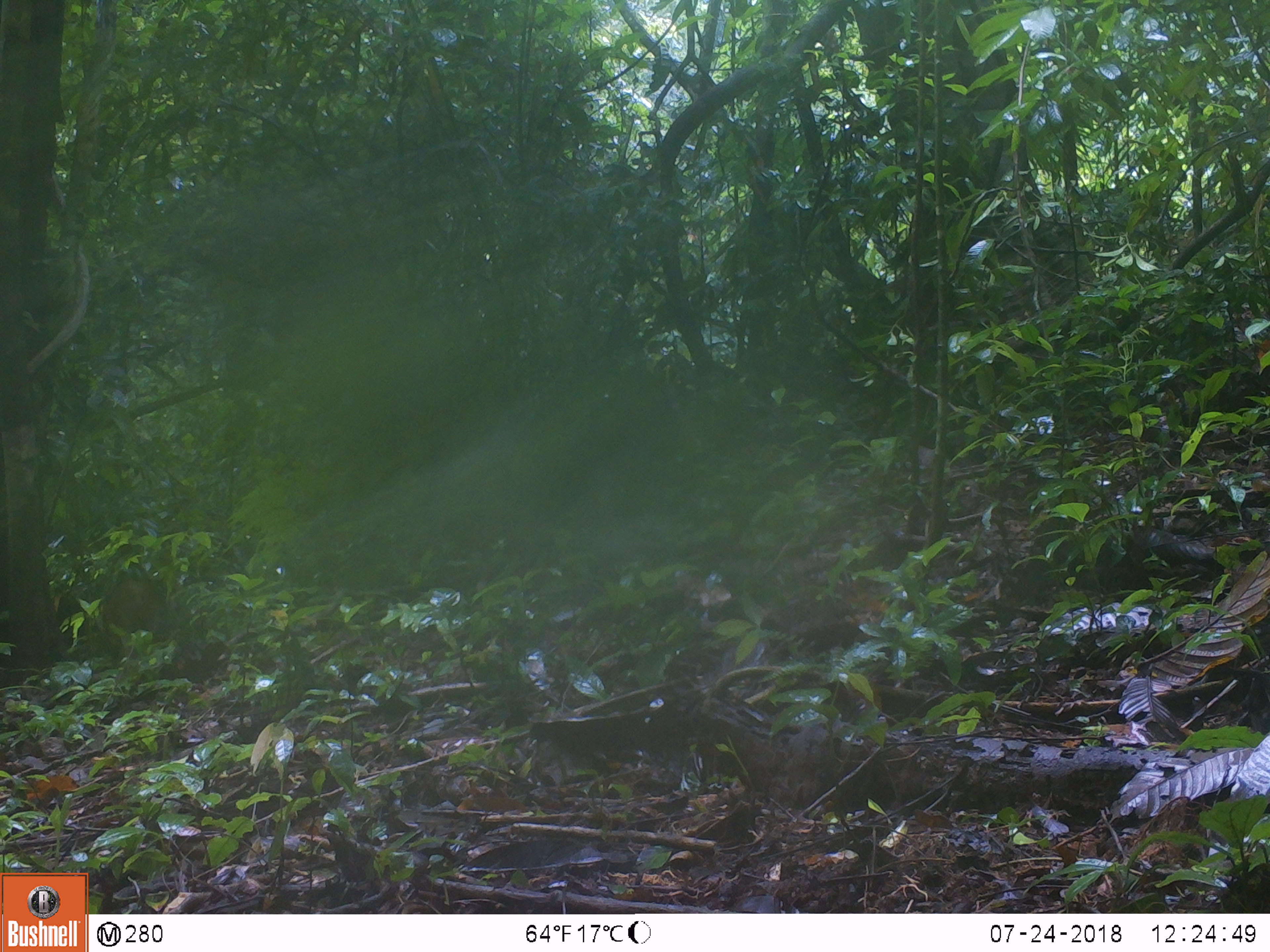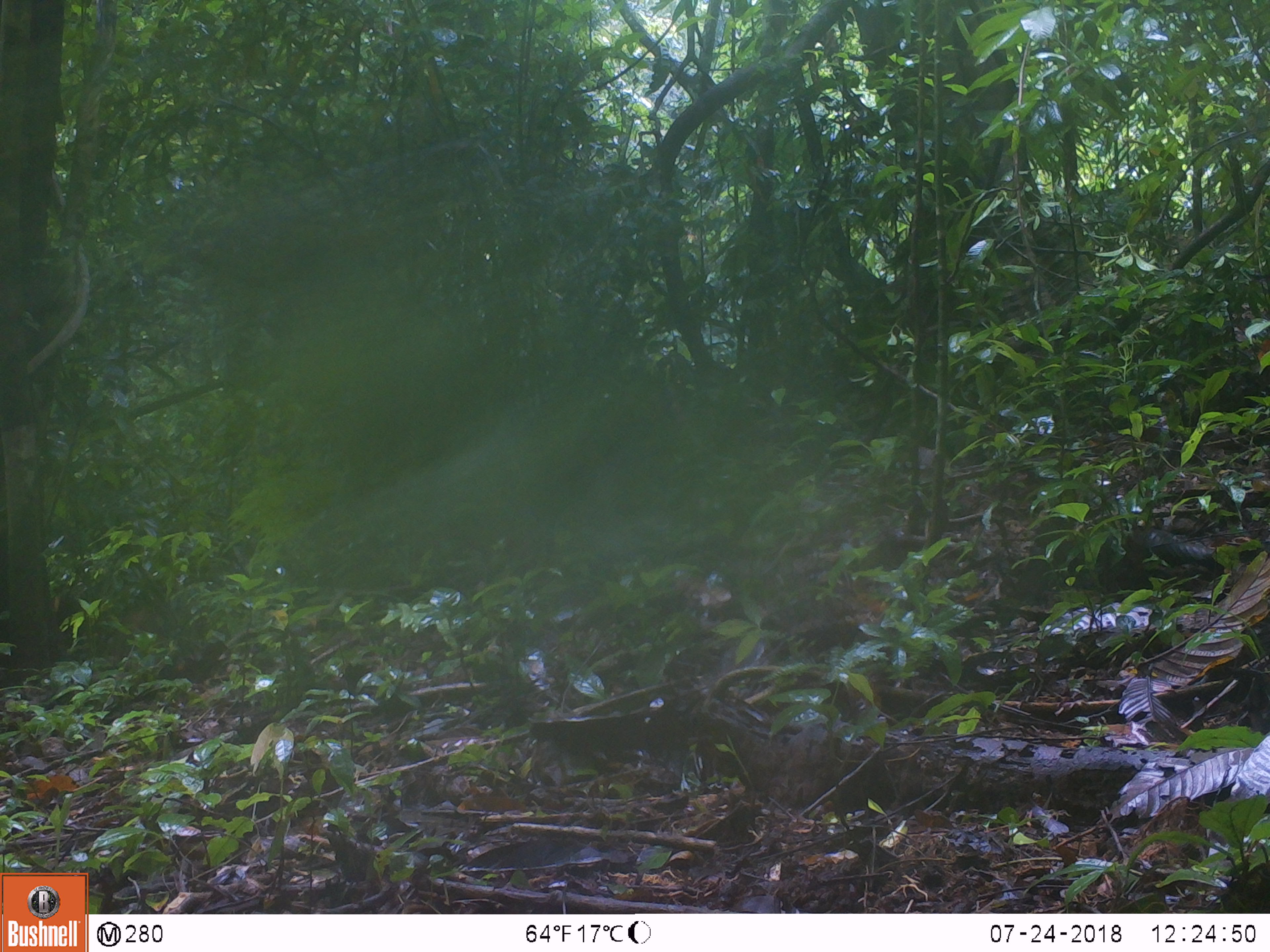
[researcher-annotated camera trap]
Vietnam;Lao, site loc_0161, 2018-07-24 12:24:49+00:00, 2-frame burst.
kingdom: Animalia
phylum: Chordata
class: Mammalia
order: Artiodactyla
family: Suidae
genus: Sus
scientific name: Sus scrofa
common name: eurasian wild pig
Eurasian wild pig (Sus scrofa). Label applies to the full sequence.